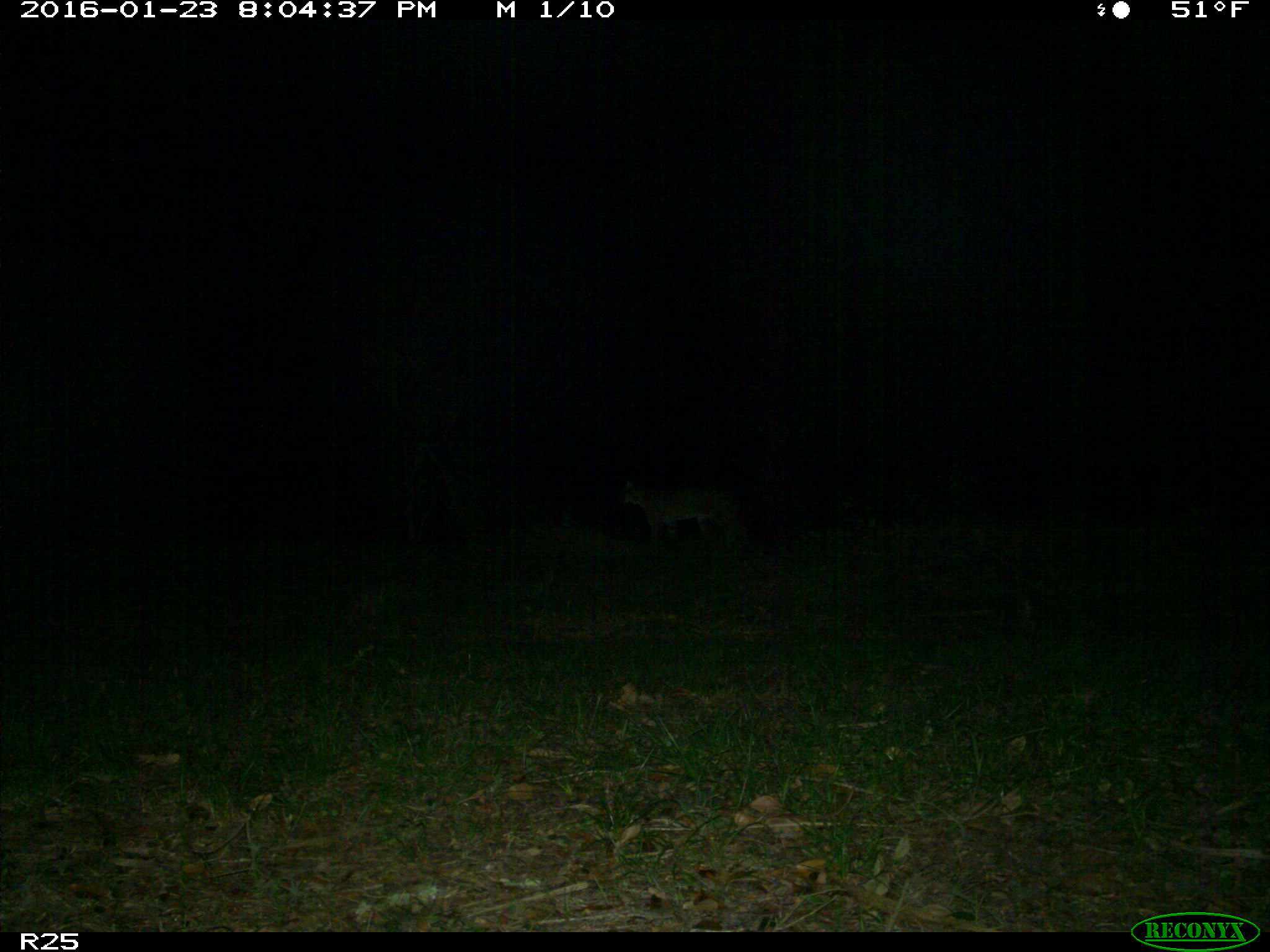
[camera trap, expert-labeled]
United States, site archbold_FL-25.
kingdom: Animalia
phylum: Chordata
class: Mammalia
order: Carnivora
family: Felidae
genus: Lynx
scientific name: Lynx rufus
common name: bobcat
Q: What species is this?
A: Lynx rufus (bobcat).